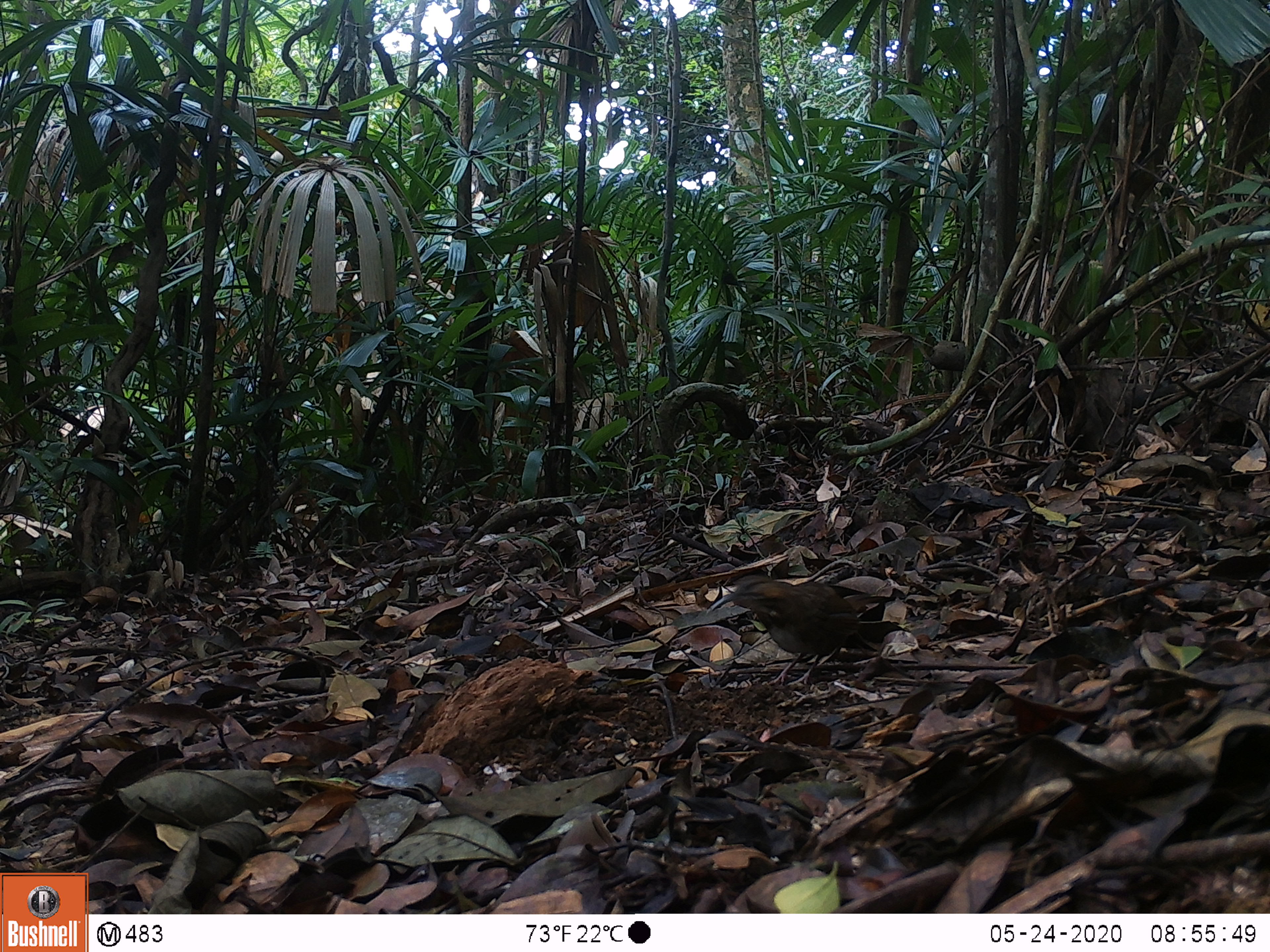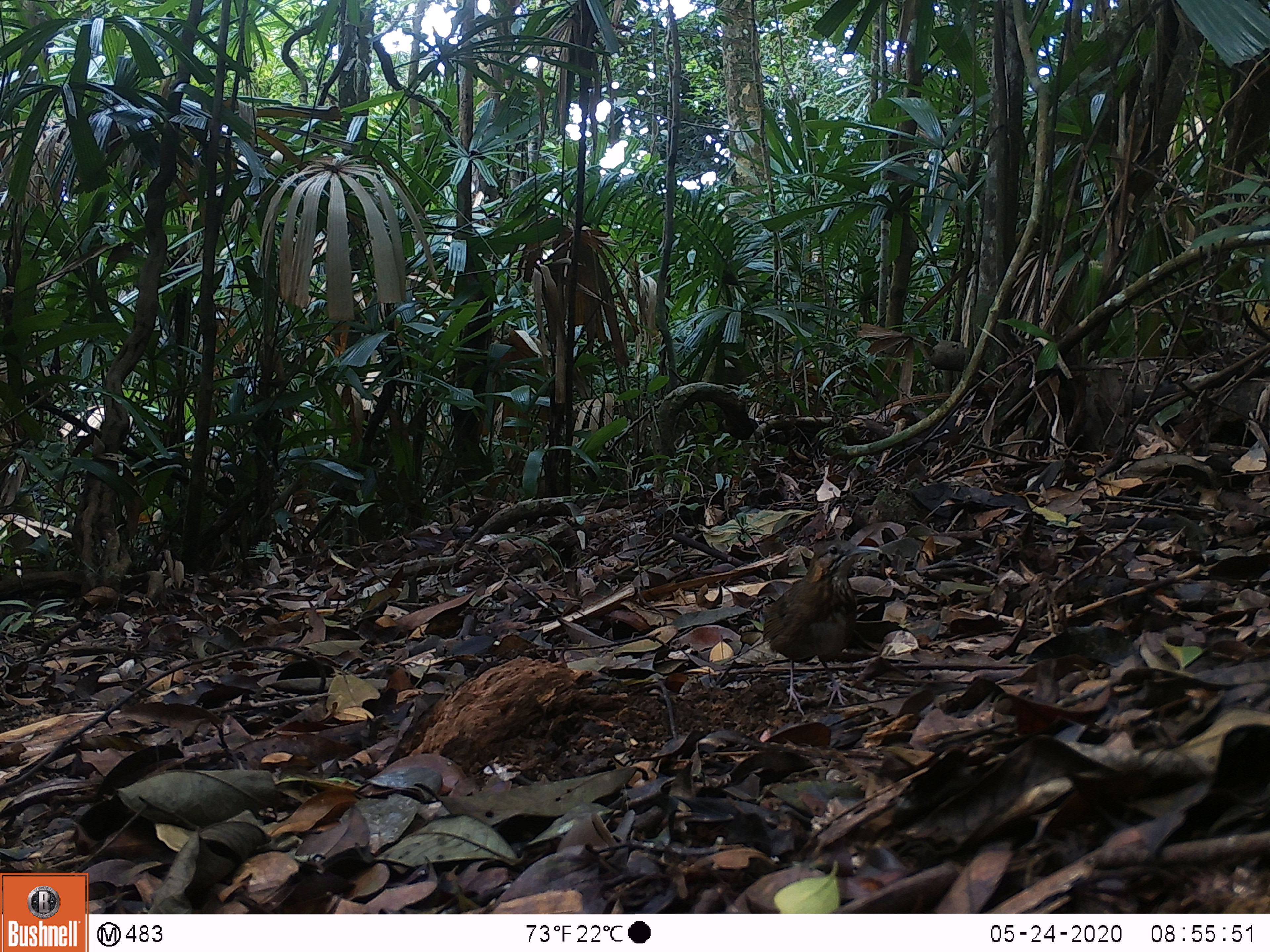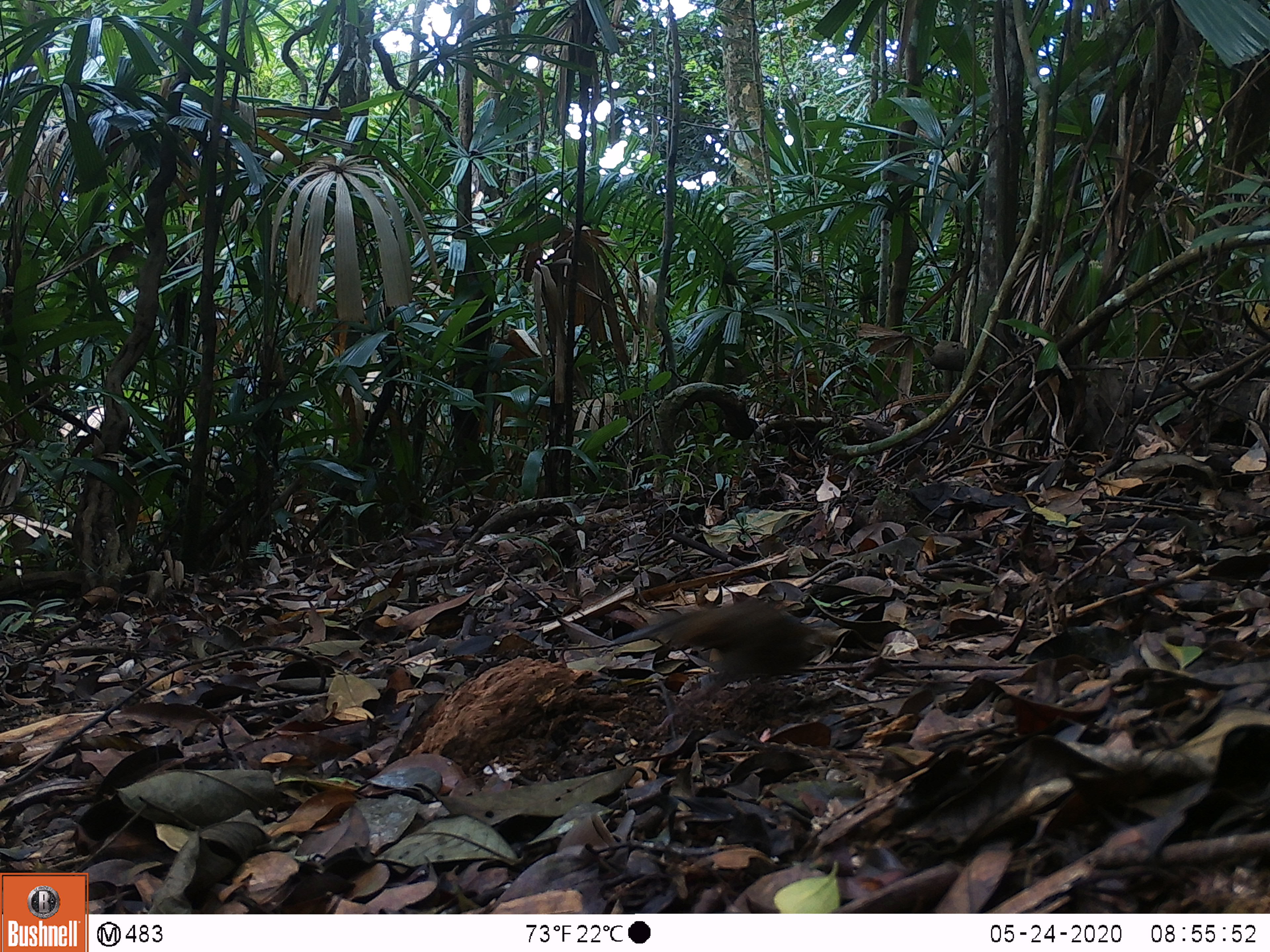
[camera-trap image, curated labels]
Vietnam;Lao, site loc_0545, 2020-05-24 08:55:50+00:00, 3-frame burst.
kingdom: Animalia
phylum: Chordata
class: Aves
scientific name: Aves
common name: bird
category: unidentified bird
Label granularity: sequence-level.